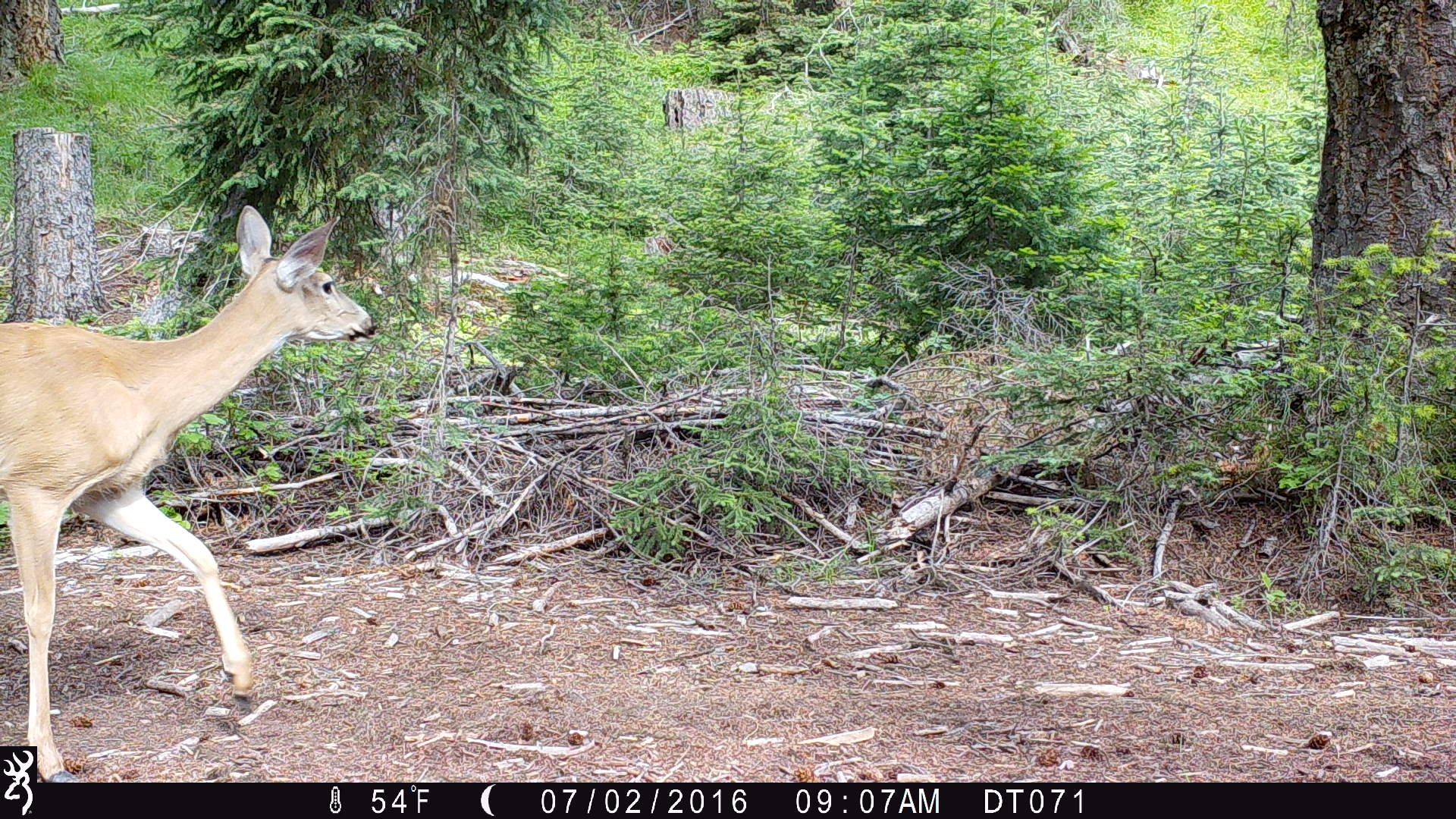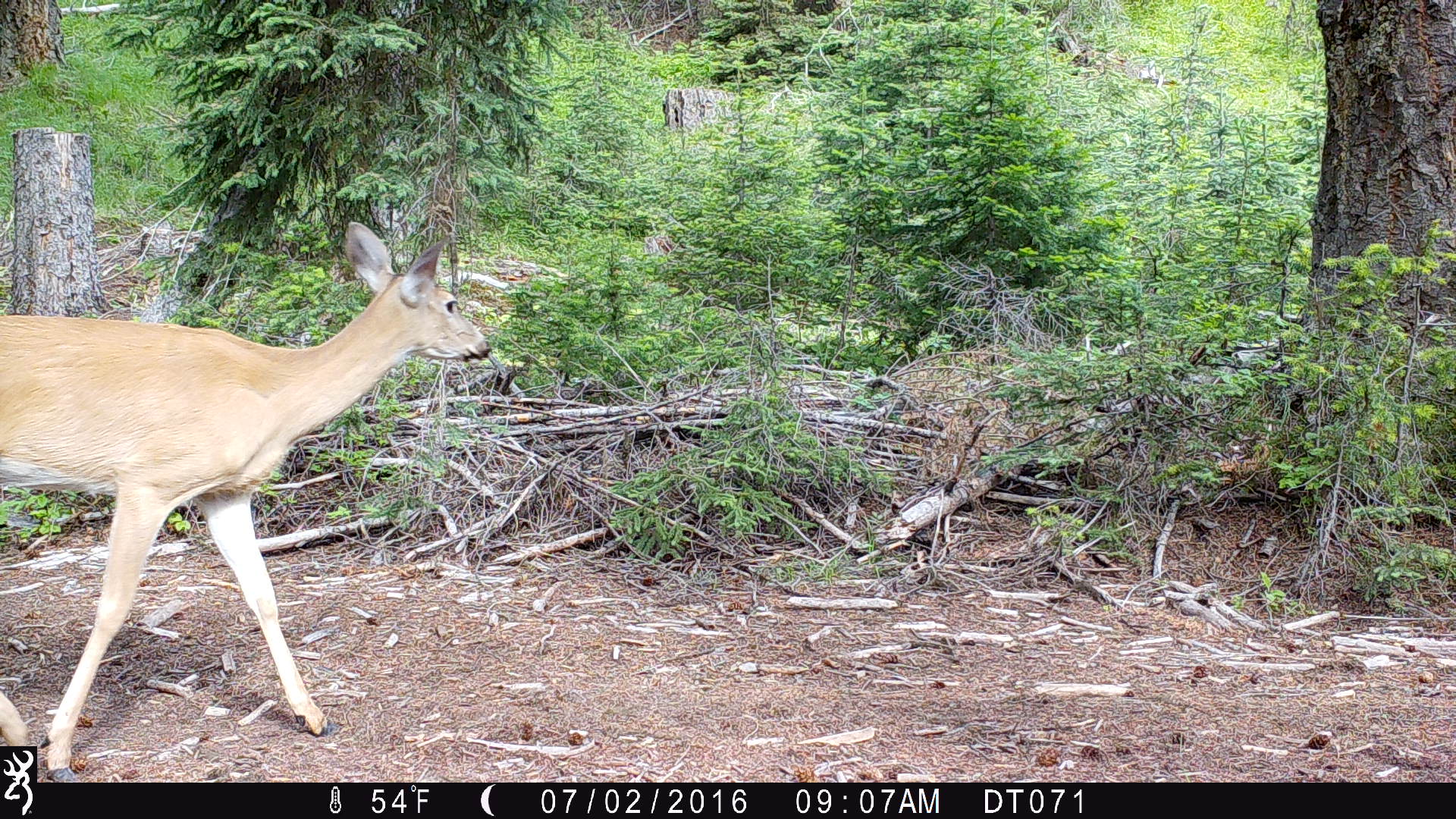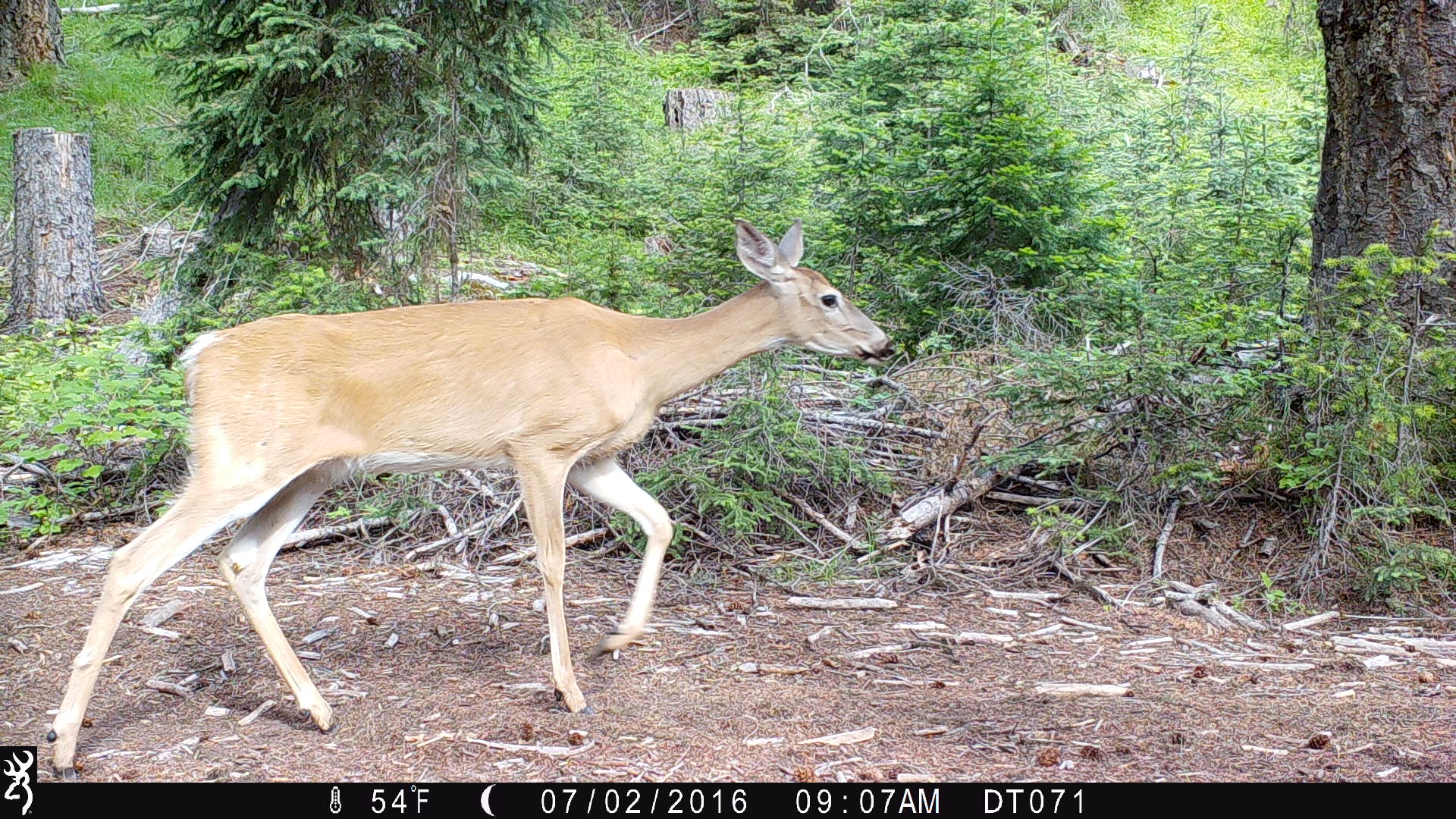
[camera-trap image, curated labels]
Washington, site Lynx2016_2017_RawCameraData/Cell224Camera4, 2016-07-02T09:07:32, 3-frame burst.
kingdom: Animalia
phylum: Chordata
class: Mammalia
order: Artiodactyla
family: Cervidae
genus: Odocoileus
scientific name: Odocoileus virginianus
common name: white-tailed deer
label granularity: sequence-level